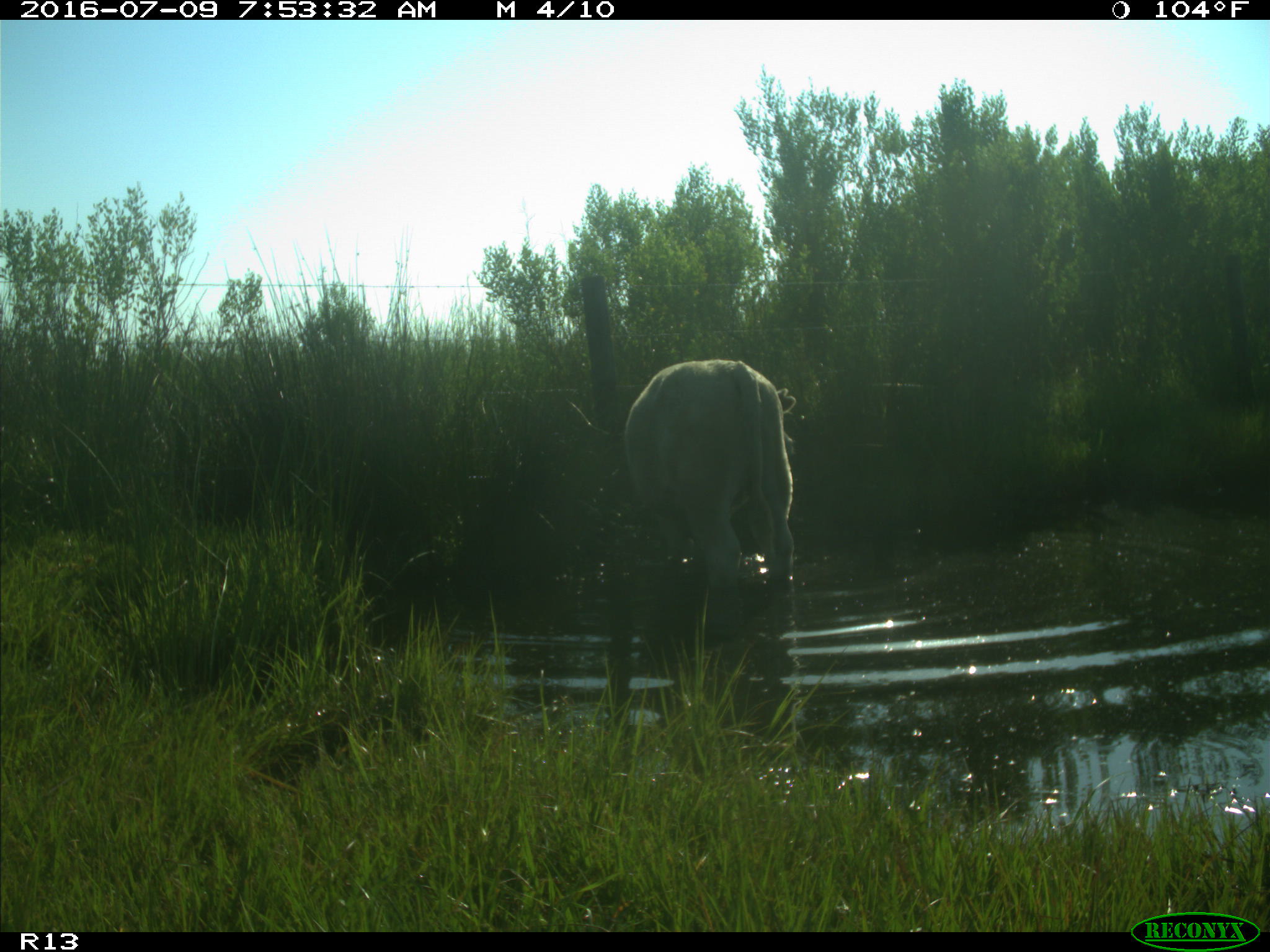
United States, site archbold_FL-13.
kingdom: Animalia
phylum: Chordata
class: Mammalia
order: Artiodactyla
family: Bovidae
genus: Bos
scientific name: Bos taurus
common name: domestic cow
Bos taurus (domestic cow).